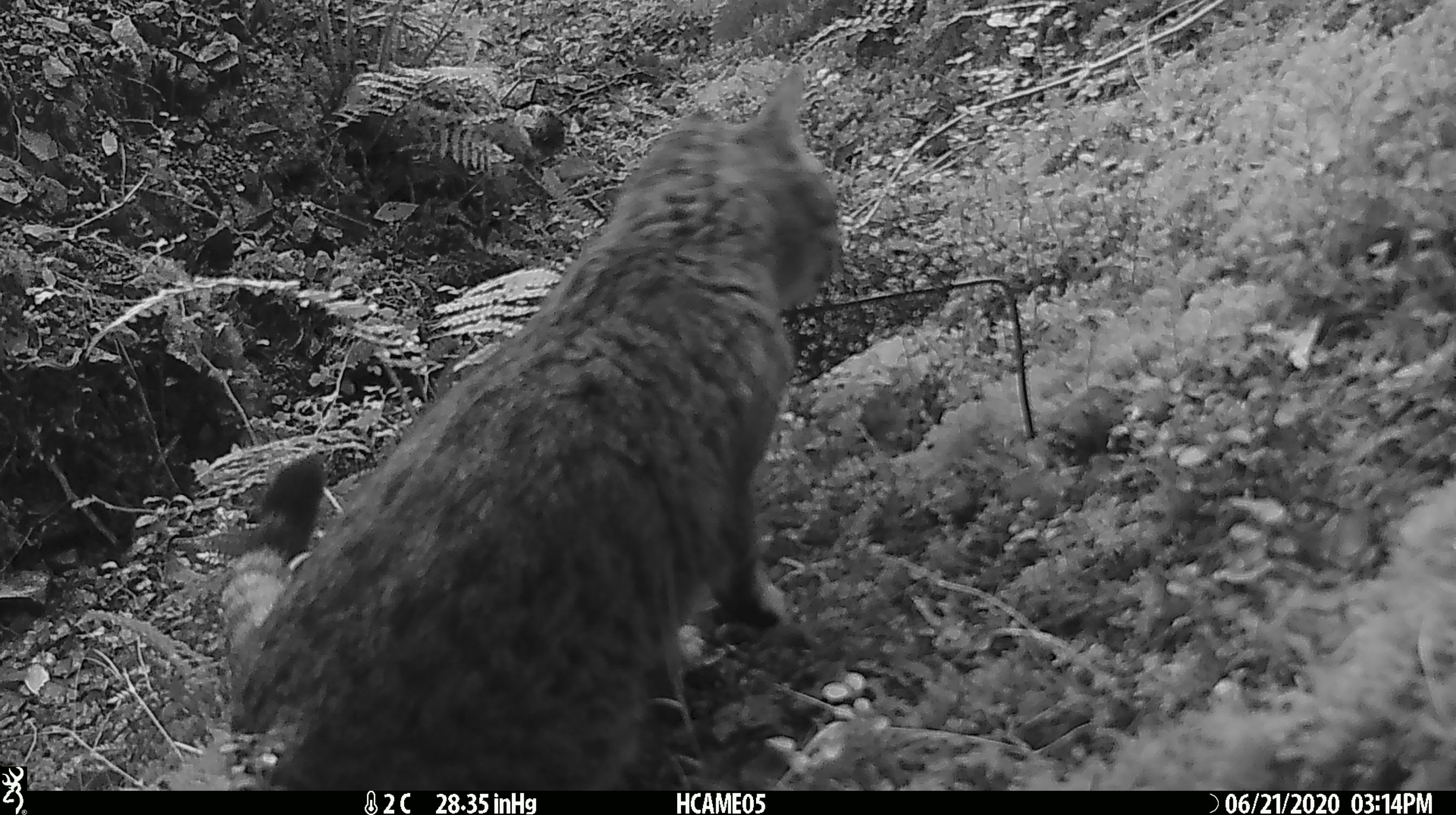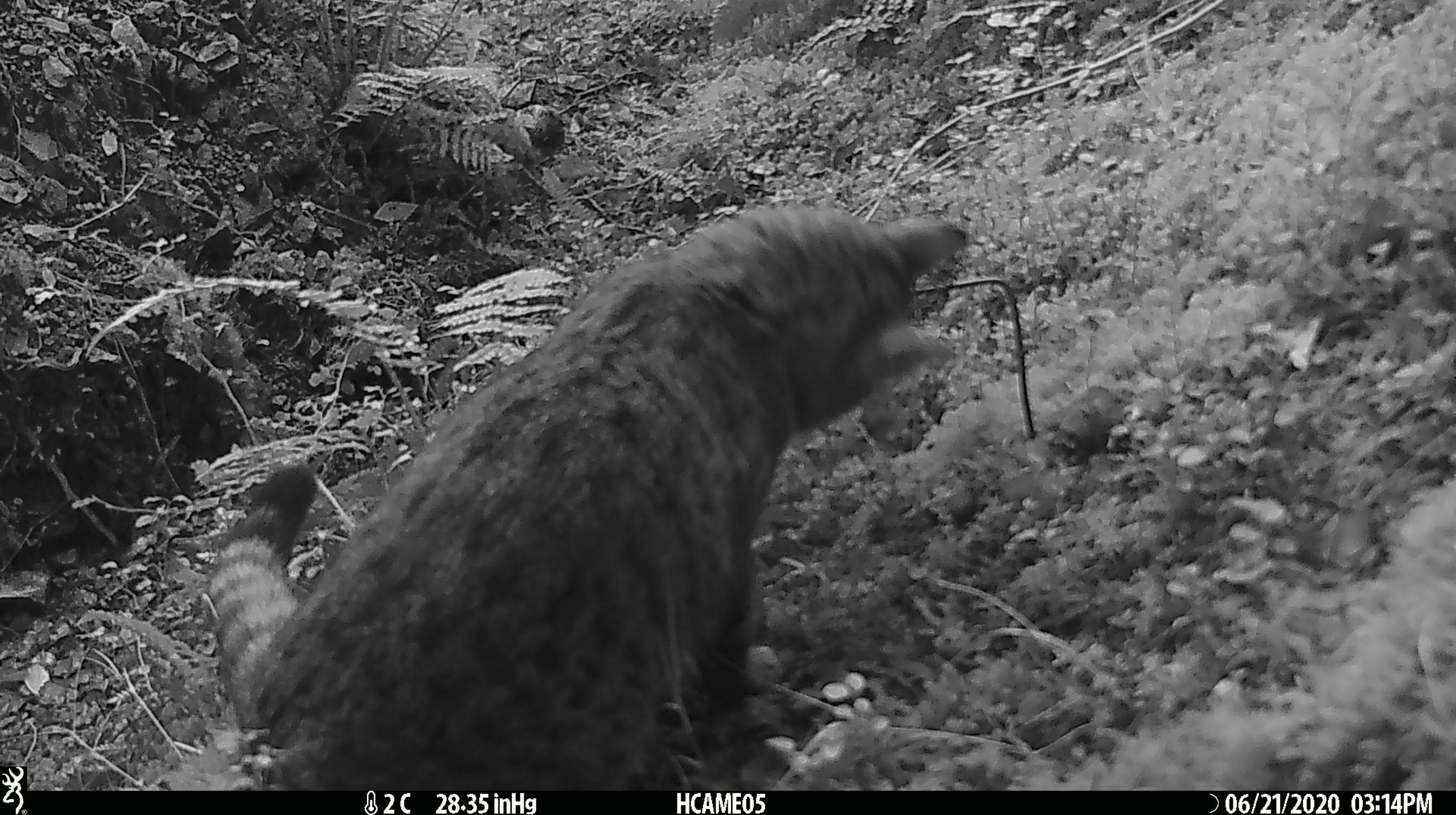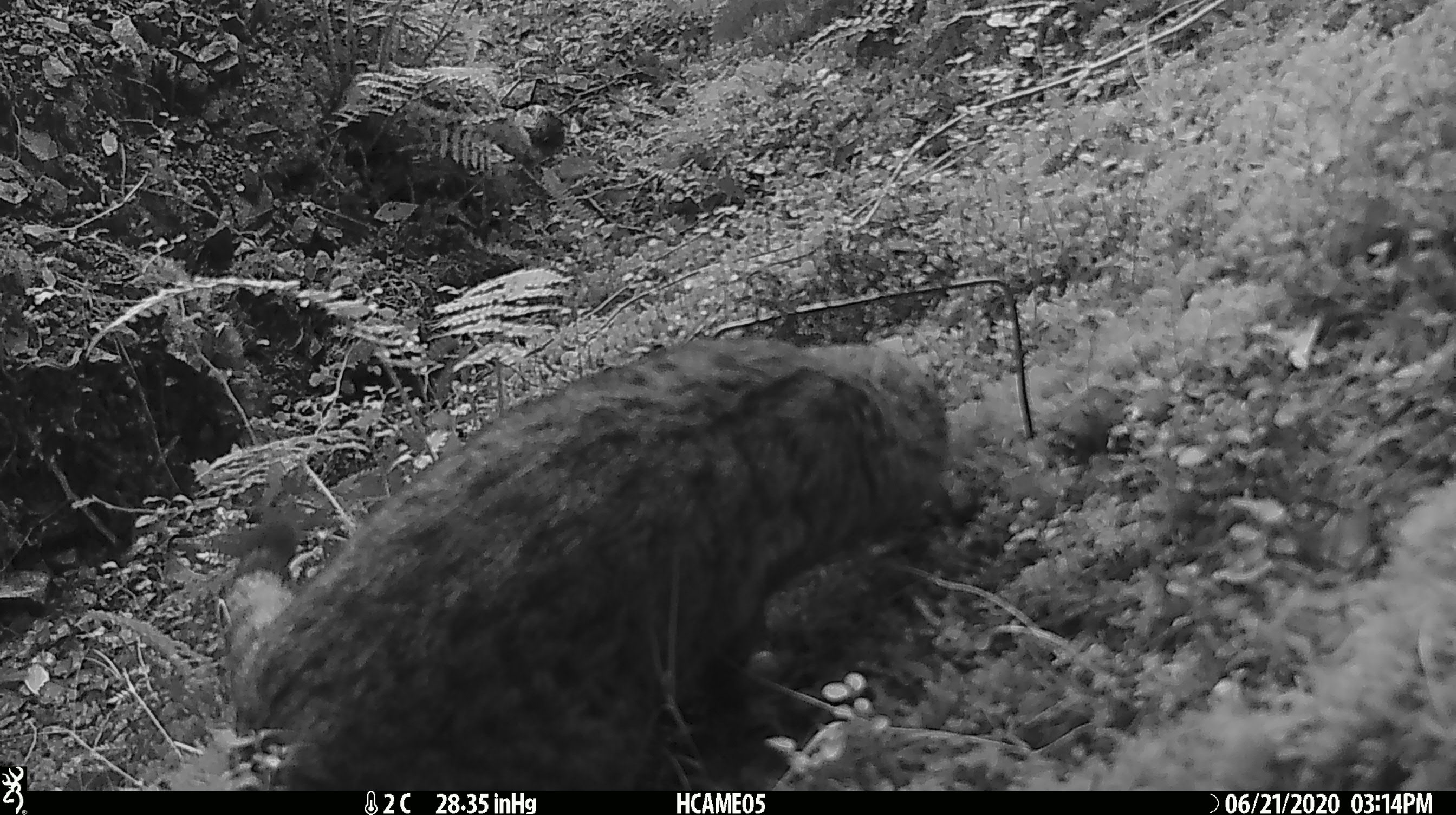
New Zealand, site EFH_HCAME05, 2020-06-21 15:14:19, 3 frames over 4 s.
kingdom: Animalia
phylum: Chordata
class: Mammalia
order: Carnivora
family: Felidae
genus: Felis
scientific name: Felis catus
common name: domestic cat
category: cat